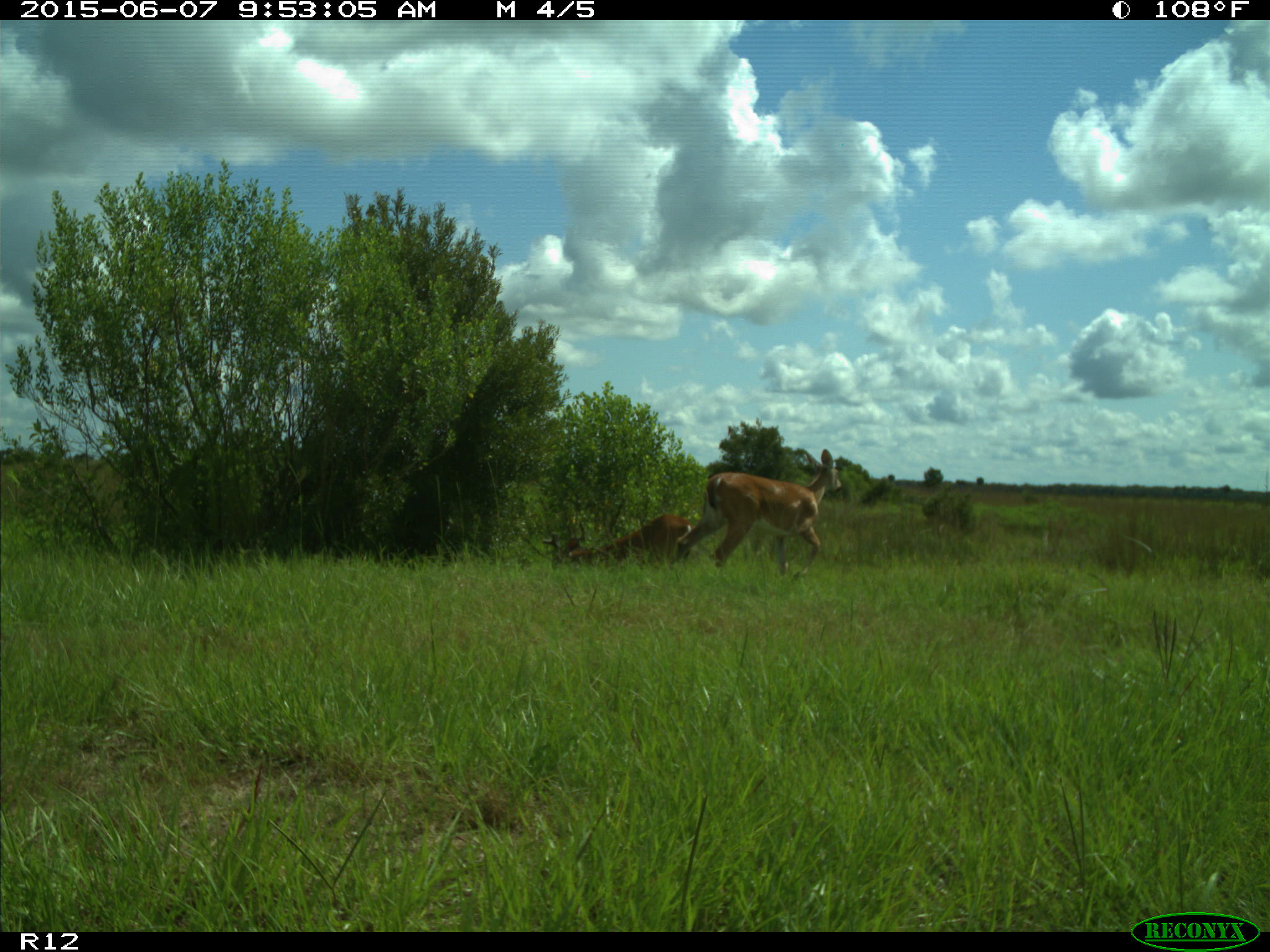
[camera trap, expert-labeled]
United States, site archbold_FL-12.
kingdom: Animalia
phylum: Chordata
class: Mammalia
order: Artiodactyla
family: Cervidae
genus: Odocoileus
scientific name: Odocoileus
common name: deer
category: unidentified deer